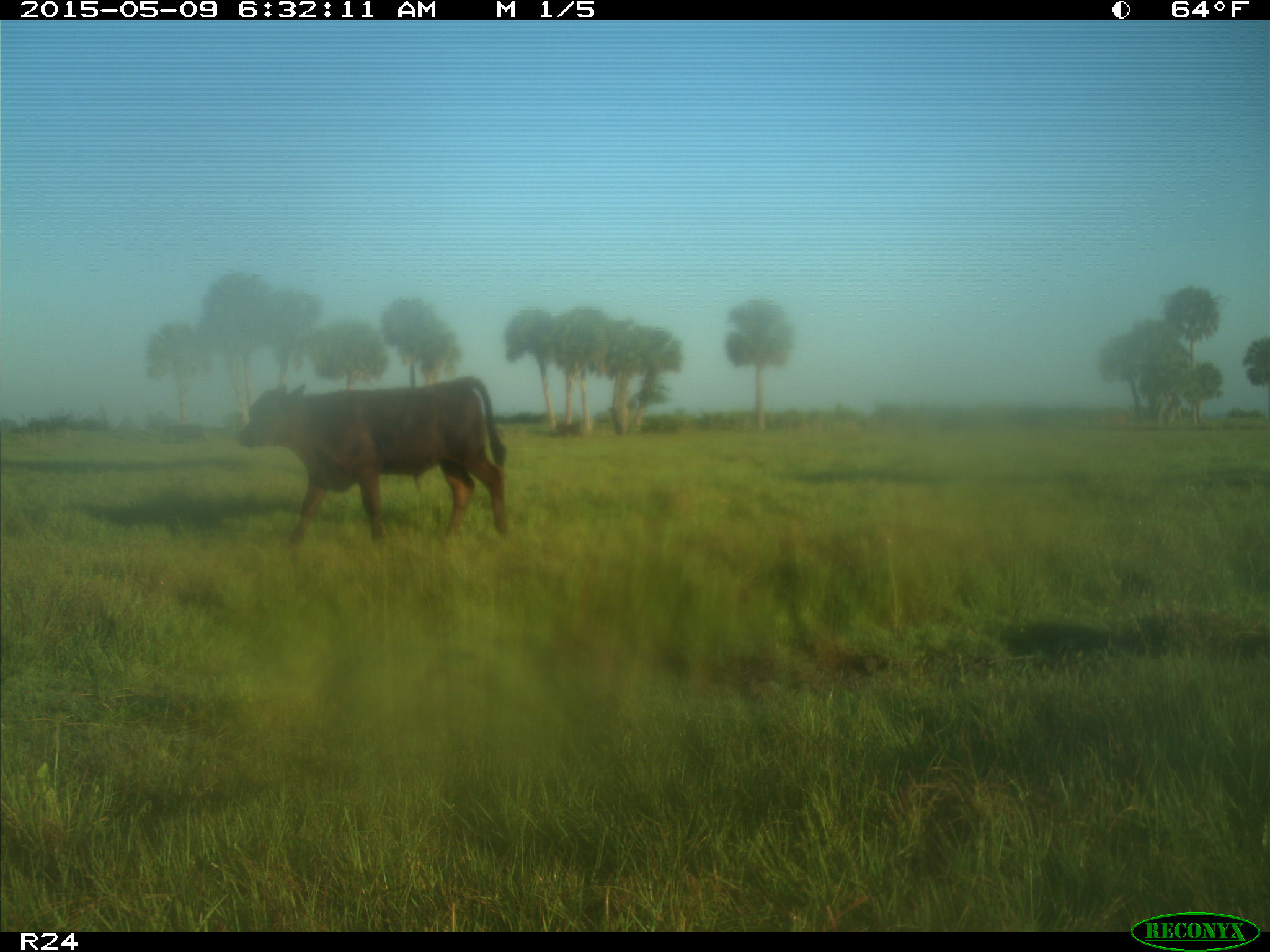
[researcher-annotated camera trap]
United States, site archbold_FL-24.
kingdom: Animalia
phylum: Chordata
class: Mammalia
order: Artiodactyla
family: Bovidae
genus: Bos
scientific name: Bos taurus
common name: domestic cow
Bos taurus (domestic cow).